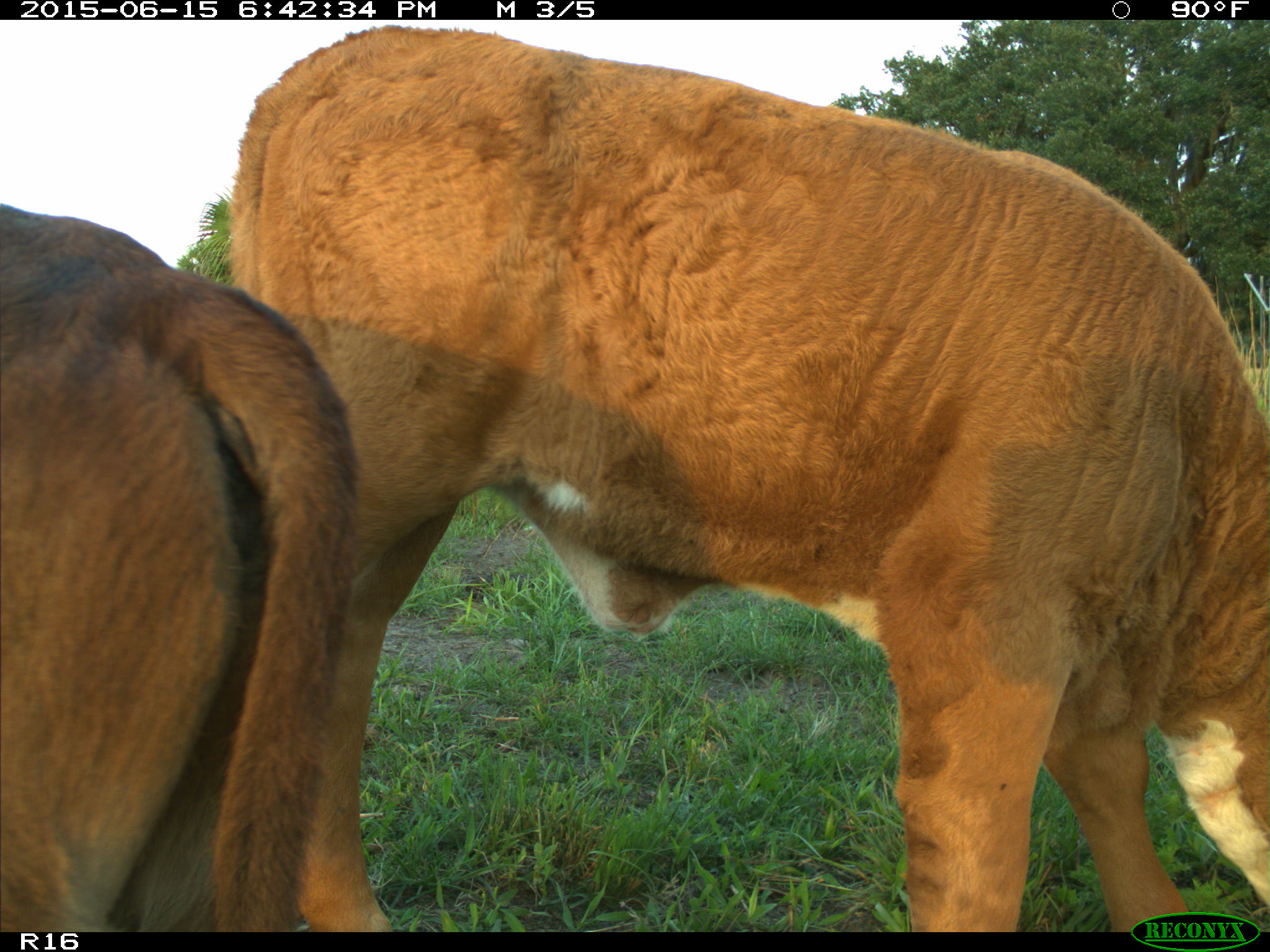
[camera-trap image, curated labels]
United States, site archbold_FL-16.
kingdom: Animalia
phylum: Chordata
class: Mammalia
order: Artiodactyla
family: Bovidae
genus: Bos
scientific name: Bos taurus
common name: domestic cow